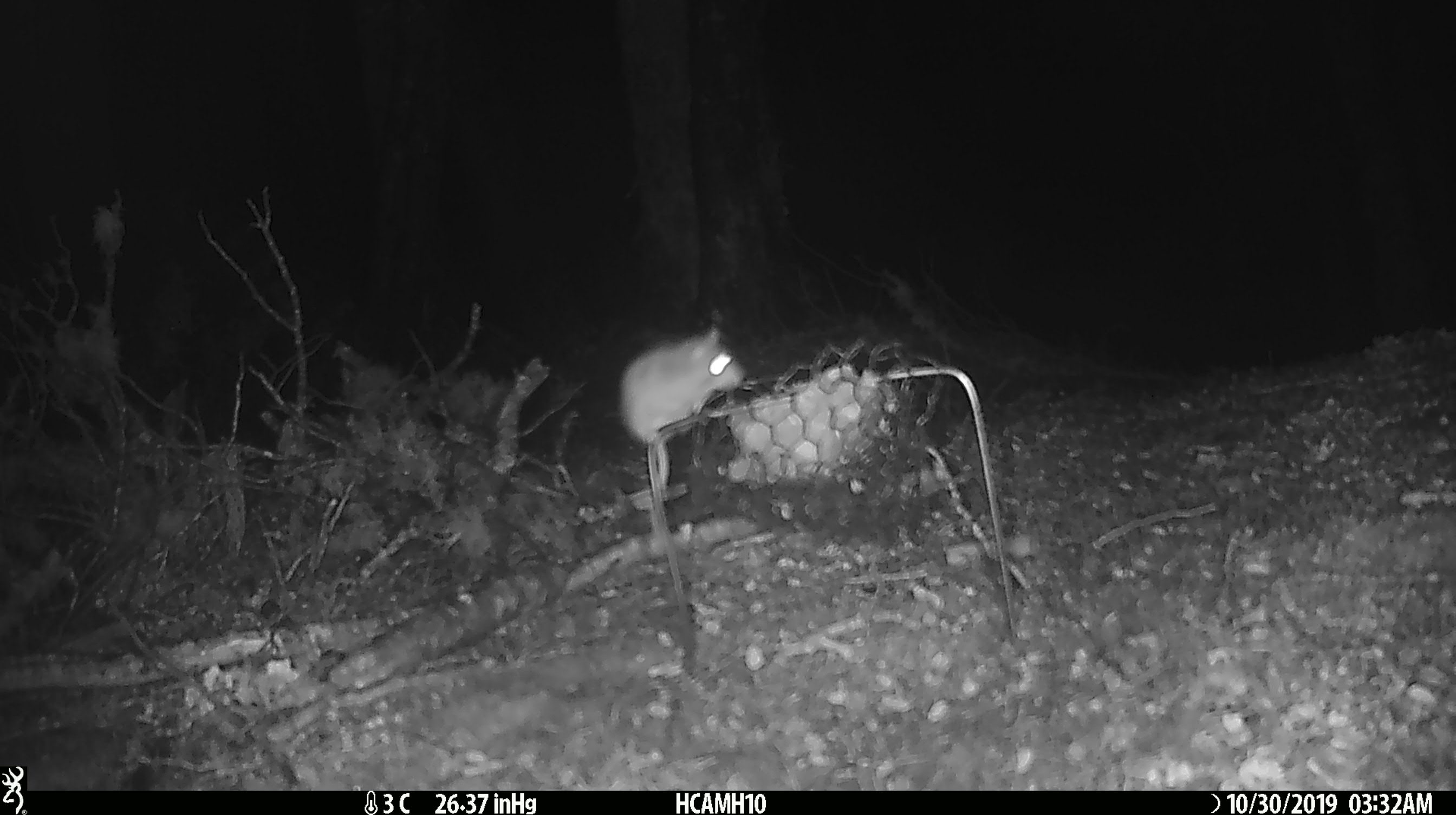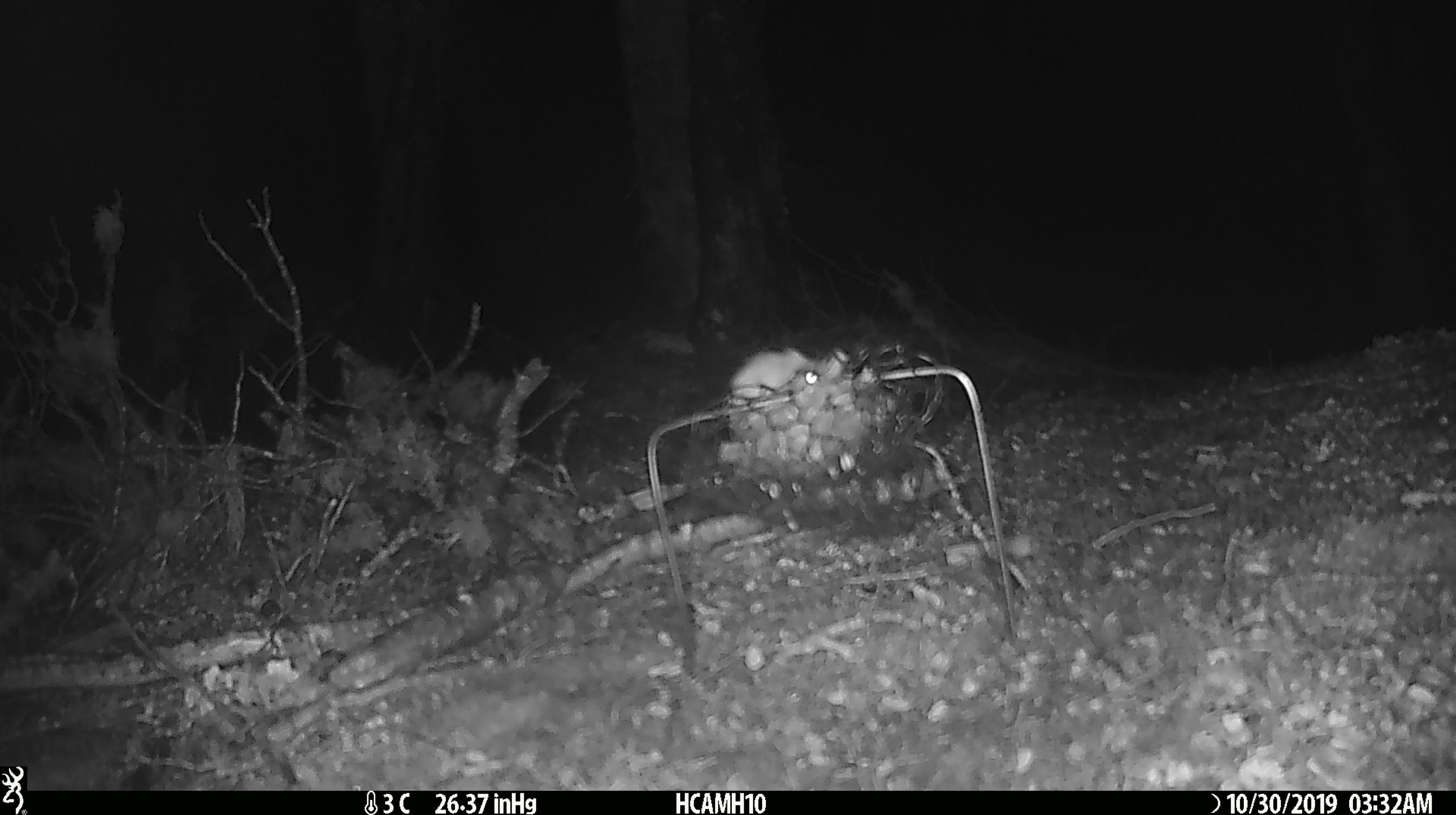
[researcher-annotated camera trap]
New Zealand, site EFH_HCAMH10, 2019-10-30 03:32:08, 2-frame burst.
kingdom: Animalia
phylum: Chordata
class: Mammalia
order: Rodentia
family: Muridae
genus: Mus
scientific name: Mus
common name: mouse